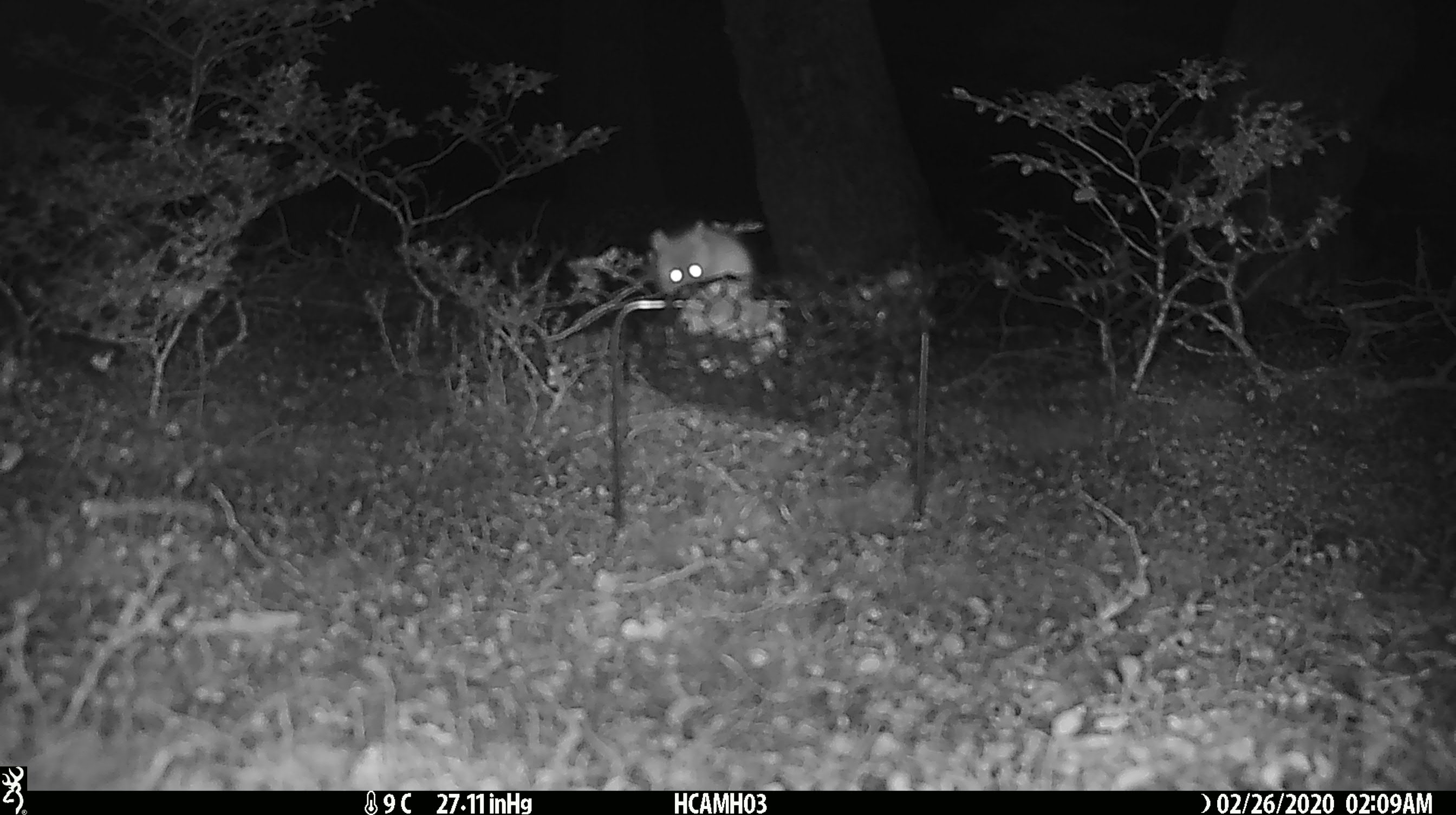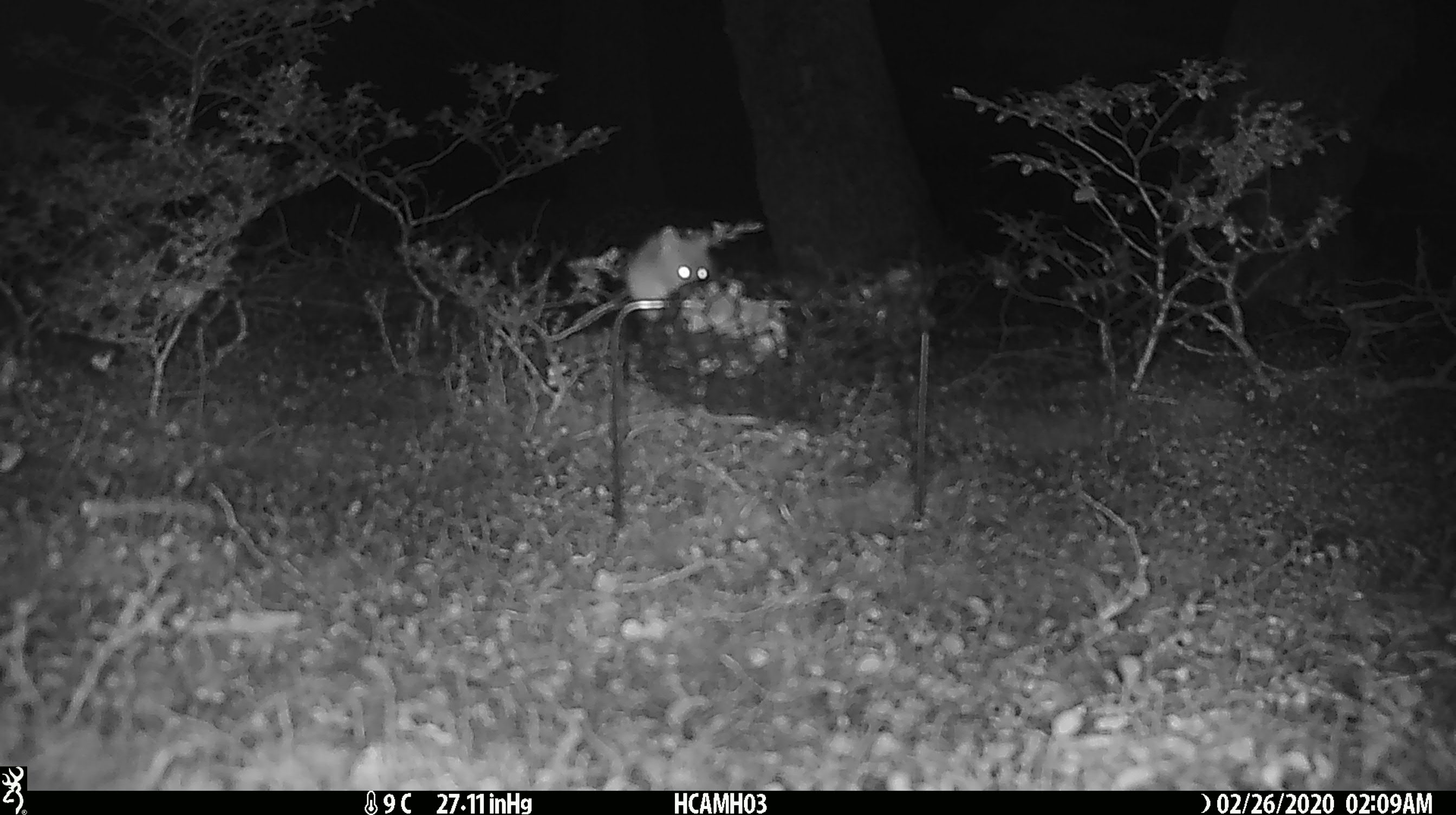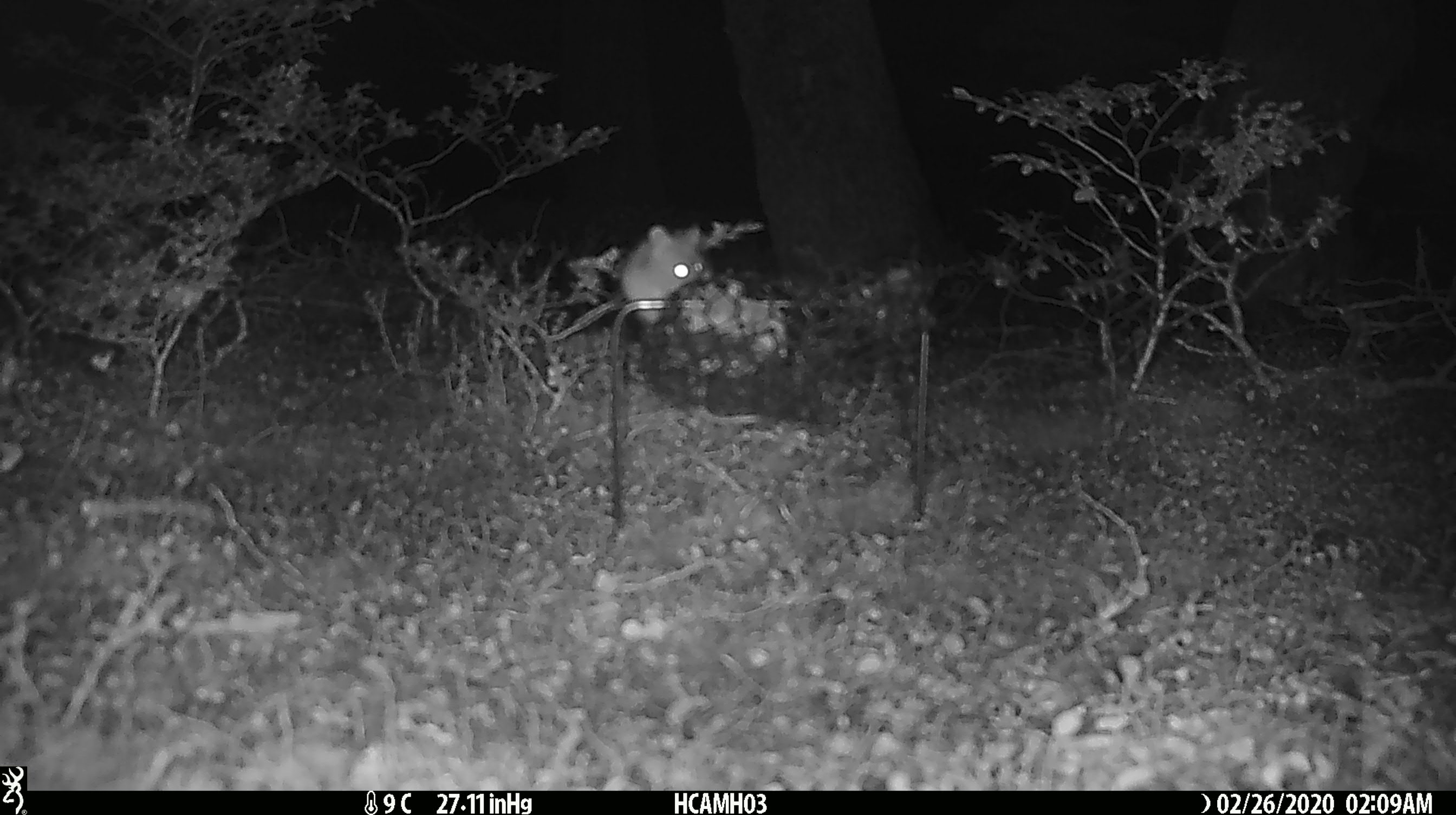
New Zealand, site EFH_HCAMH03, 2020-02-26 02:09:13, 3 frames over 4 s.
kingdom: Animalia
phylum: Chordata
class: Mammalia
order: Rodentia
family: Muridae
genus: Mus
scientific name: Mus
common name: mouse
Mouse (Mus).